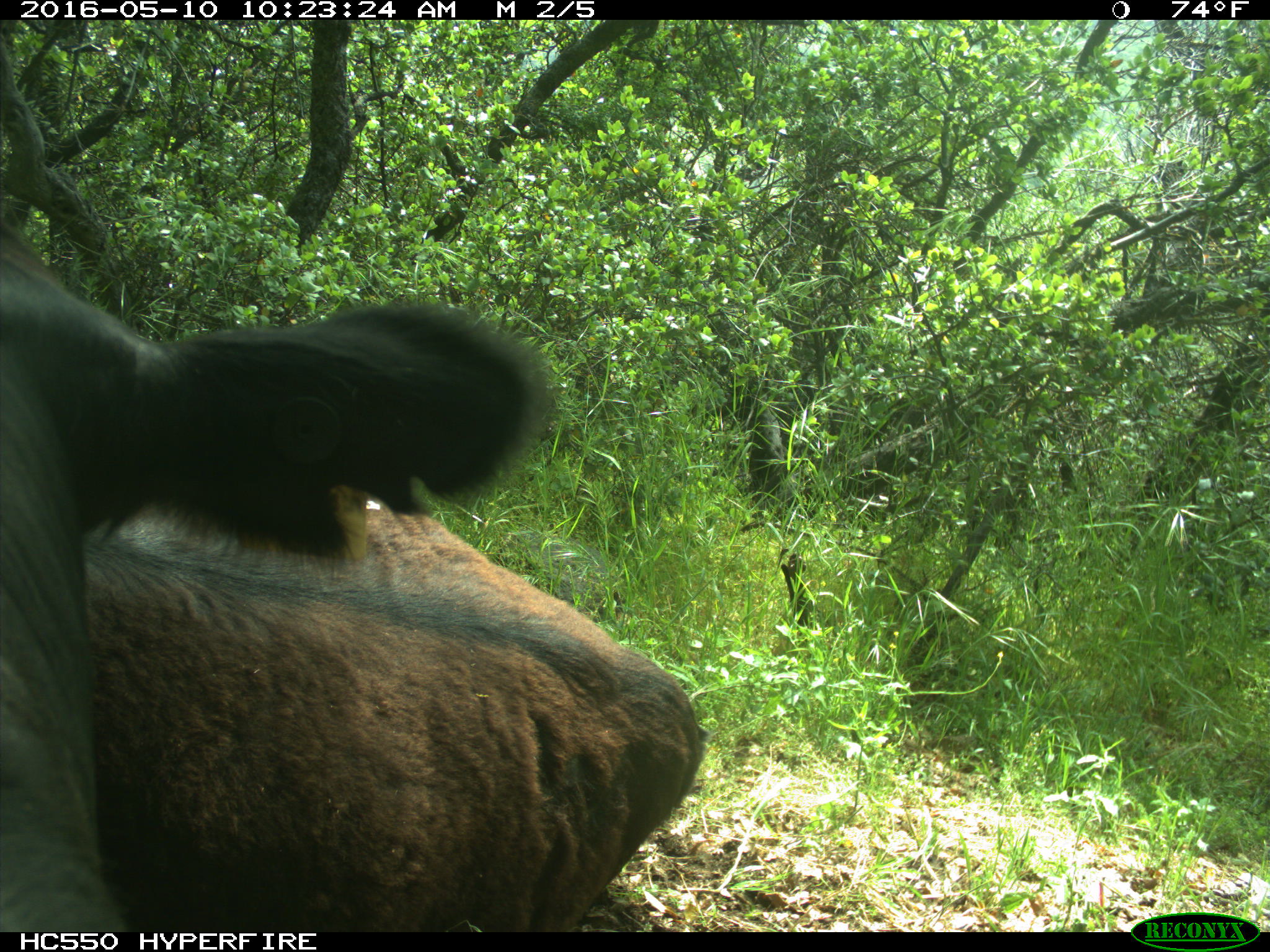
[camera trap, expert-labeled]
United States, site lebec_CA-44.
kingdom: Animalia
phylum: Chordata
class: Mammalia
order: Artiodactyla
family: Bovidae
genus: Bos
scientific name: Bos taurus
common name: domestic cow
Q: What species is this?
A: Bos taurus (domestic cow).